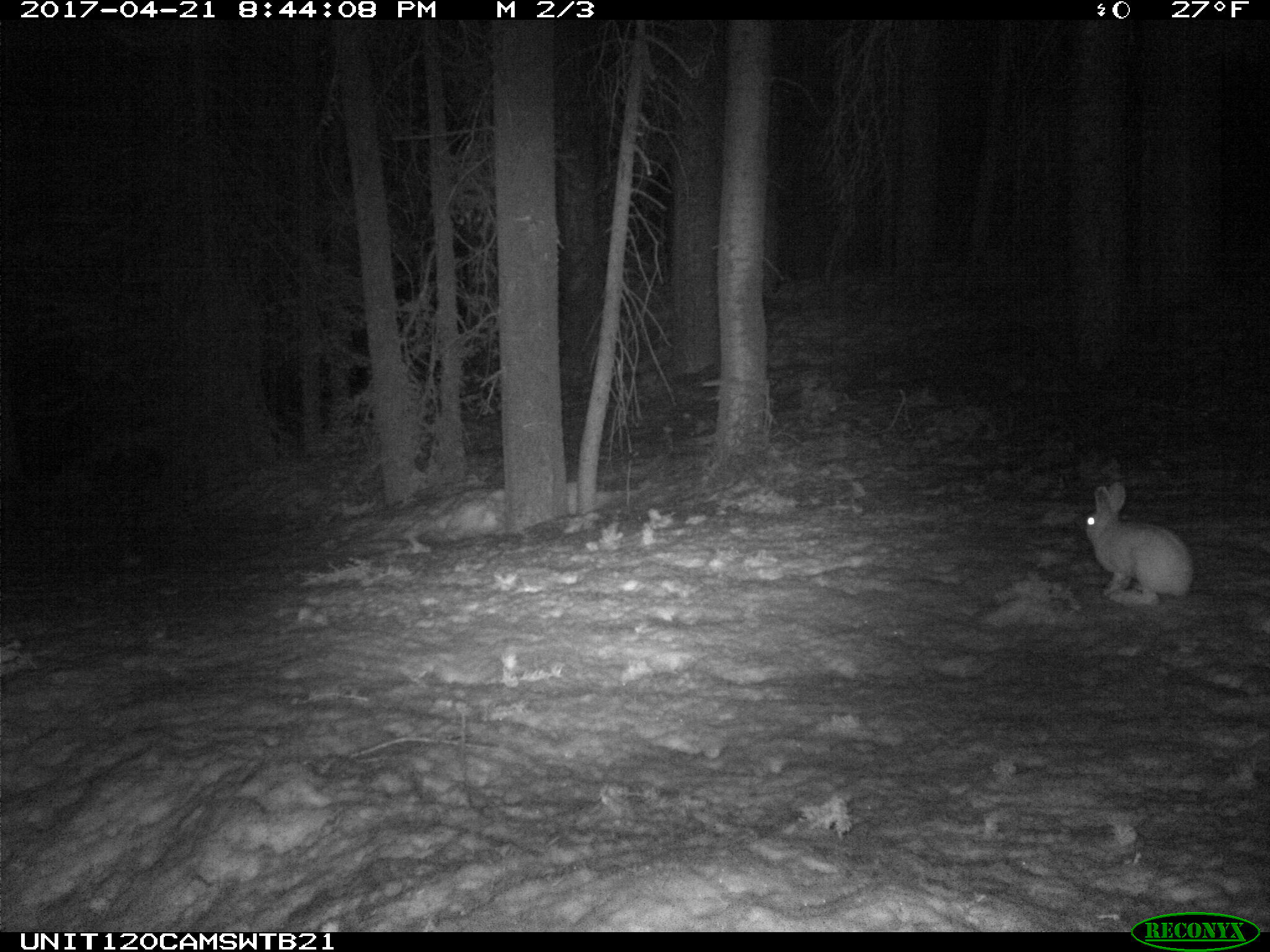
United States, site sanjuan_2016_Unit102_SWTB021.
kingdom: Animalia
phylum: Chordata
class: Mammalia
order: Lagomorpha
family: Leporidae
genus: Lepus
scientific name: Lepus americanus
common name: snowshoe hare